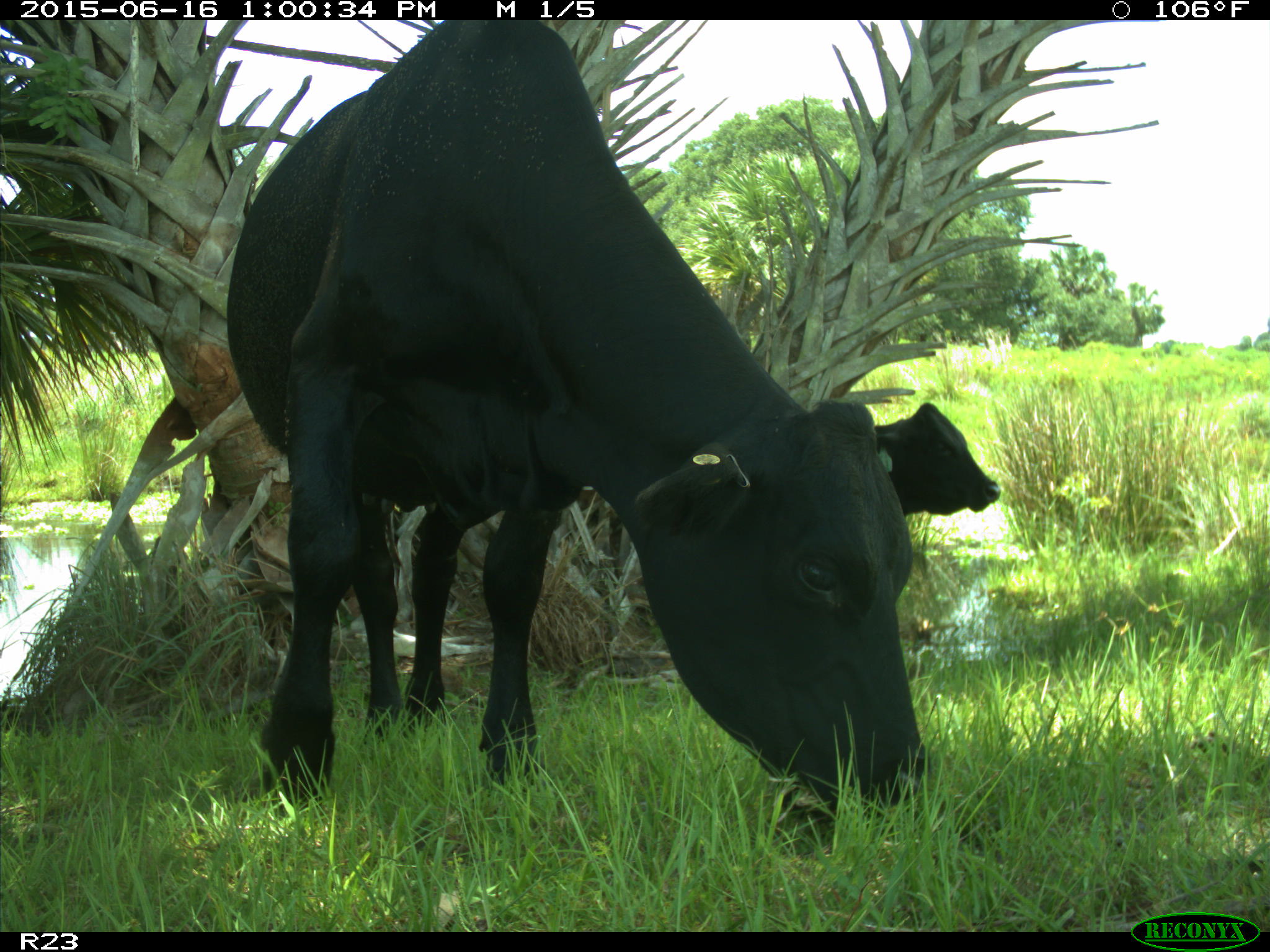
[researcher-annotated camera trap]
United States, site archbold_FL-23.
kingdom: Animalia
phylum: Chordata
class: Mammalia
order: Artiodactyla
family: Bovidae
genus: Bos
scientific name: Bos taurus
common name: domestic cow